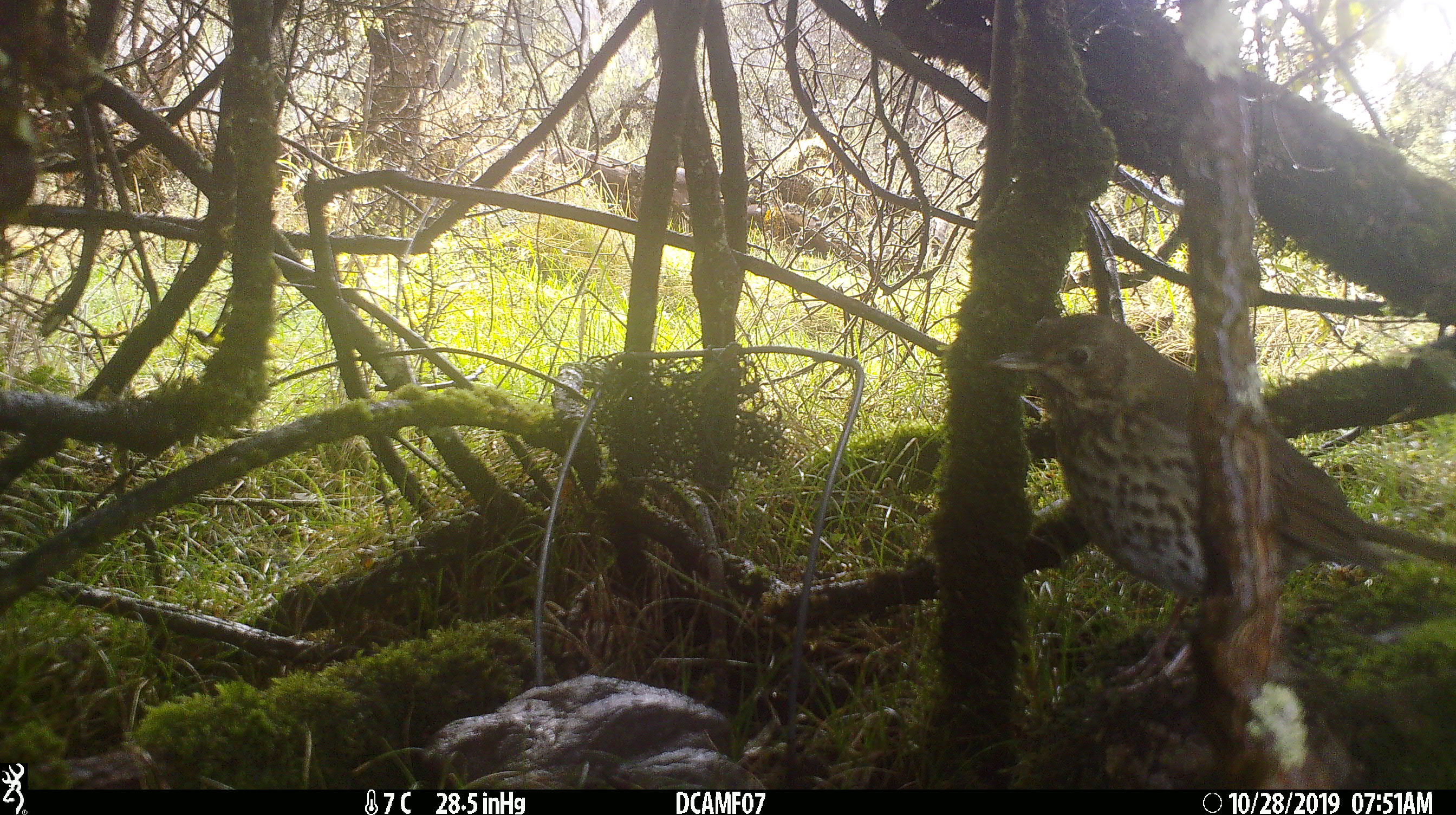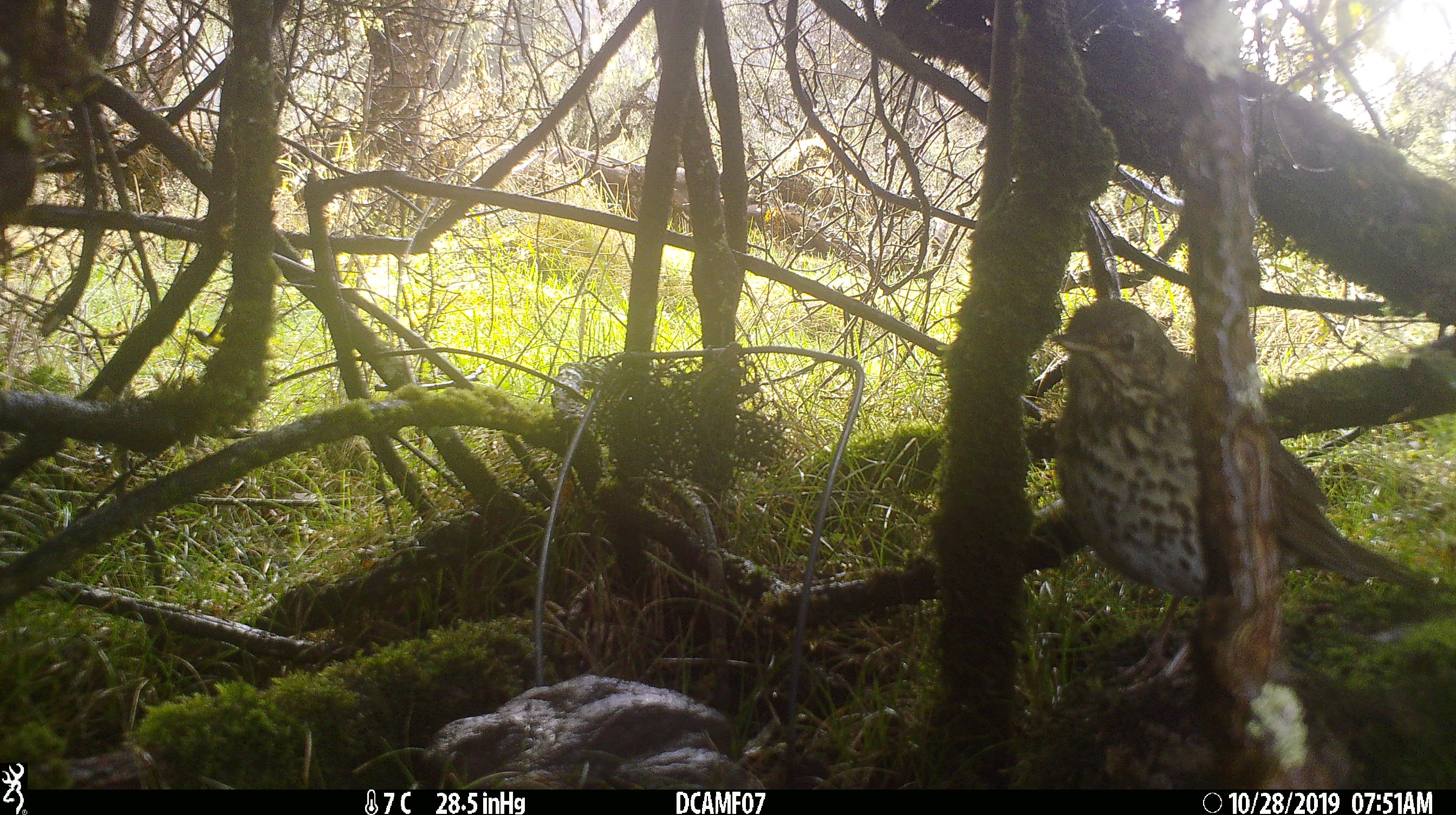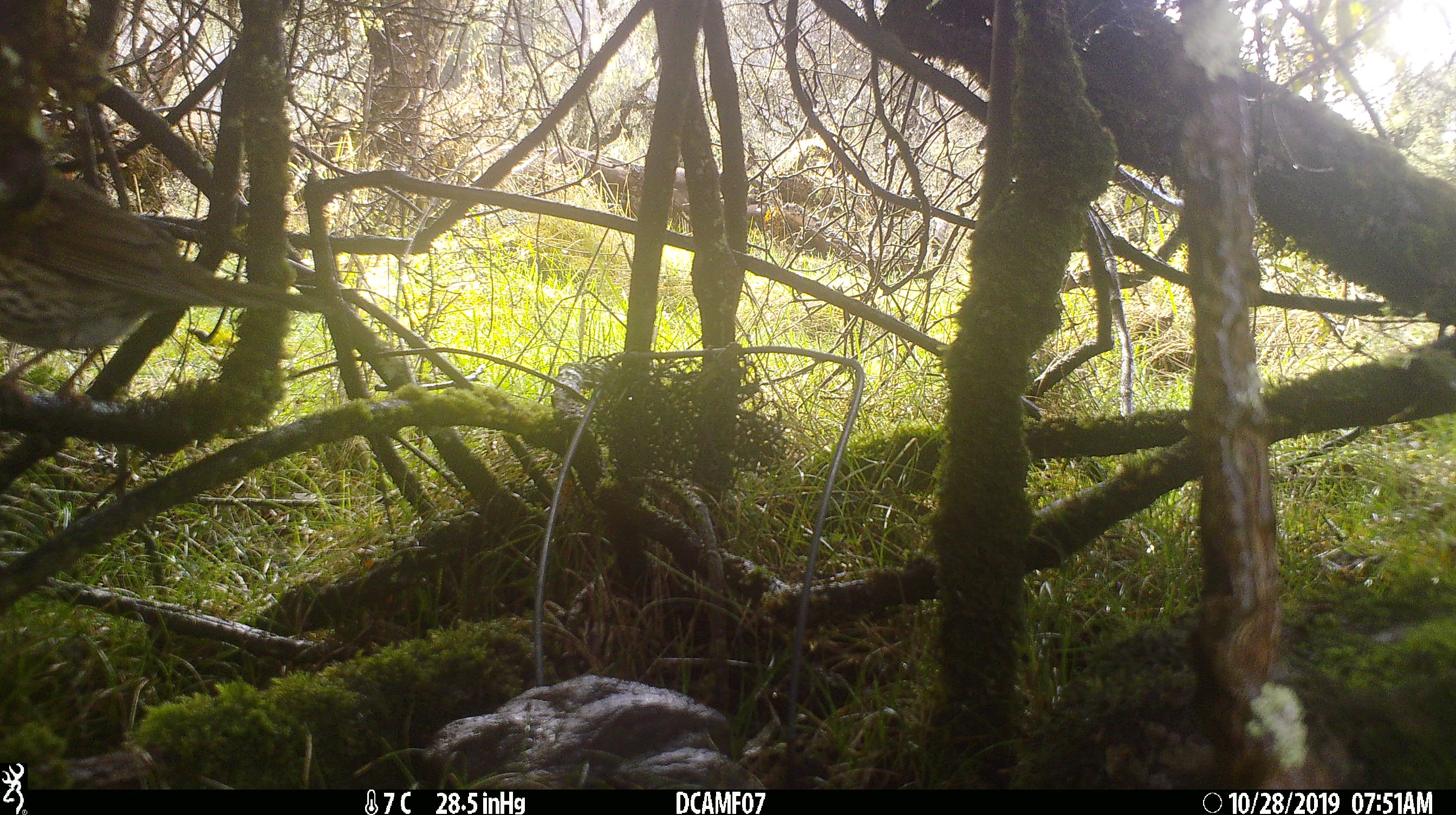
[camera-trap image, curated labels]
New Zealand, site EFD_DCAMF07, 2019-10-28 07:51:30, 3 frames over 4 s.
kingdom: Animalia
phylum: Chordata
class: Aves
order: Passeriformes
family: Turdidae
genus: Turdus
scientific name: Turdus philomelos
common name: song thrush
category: thrush